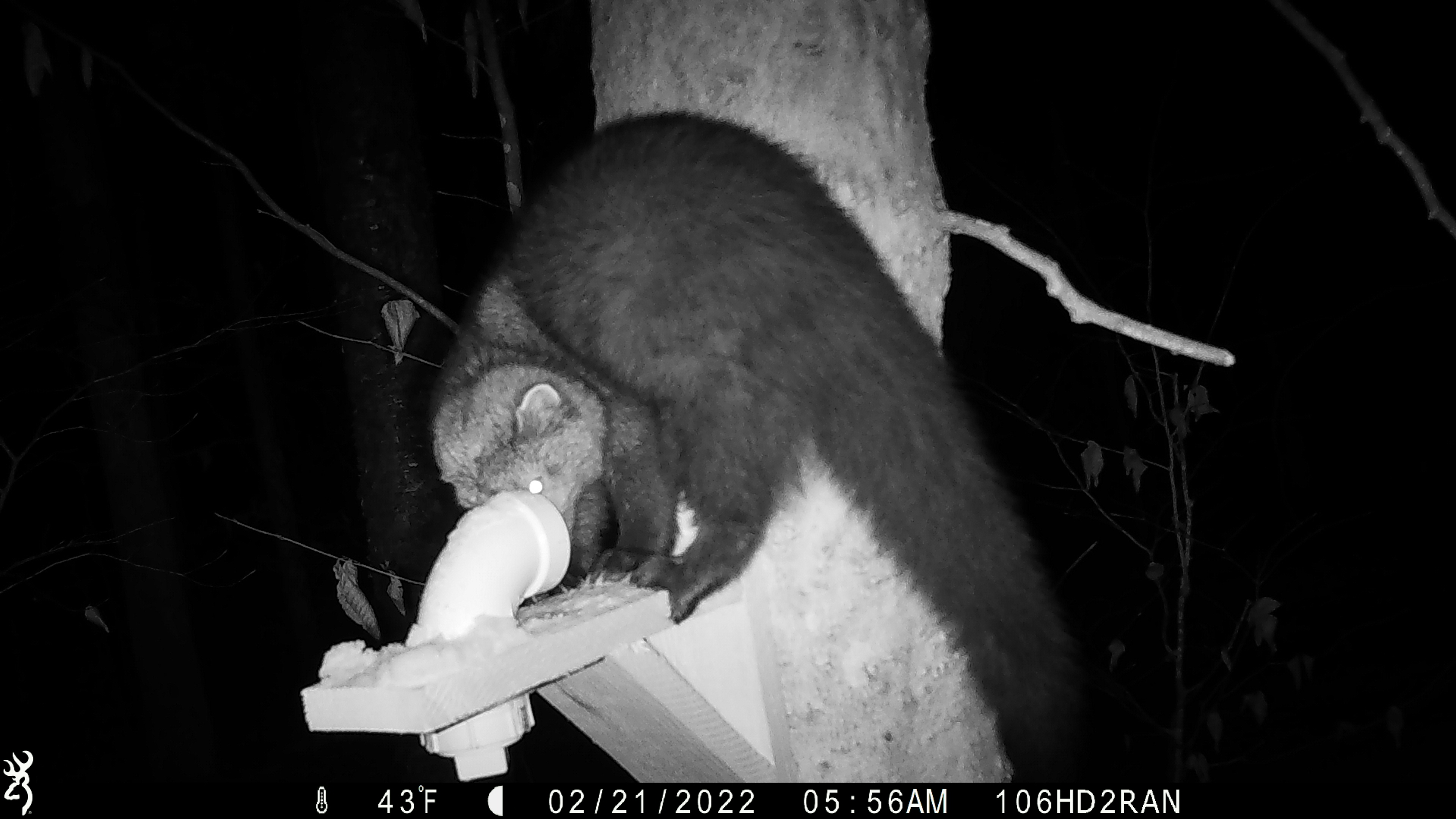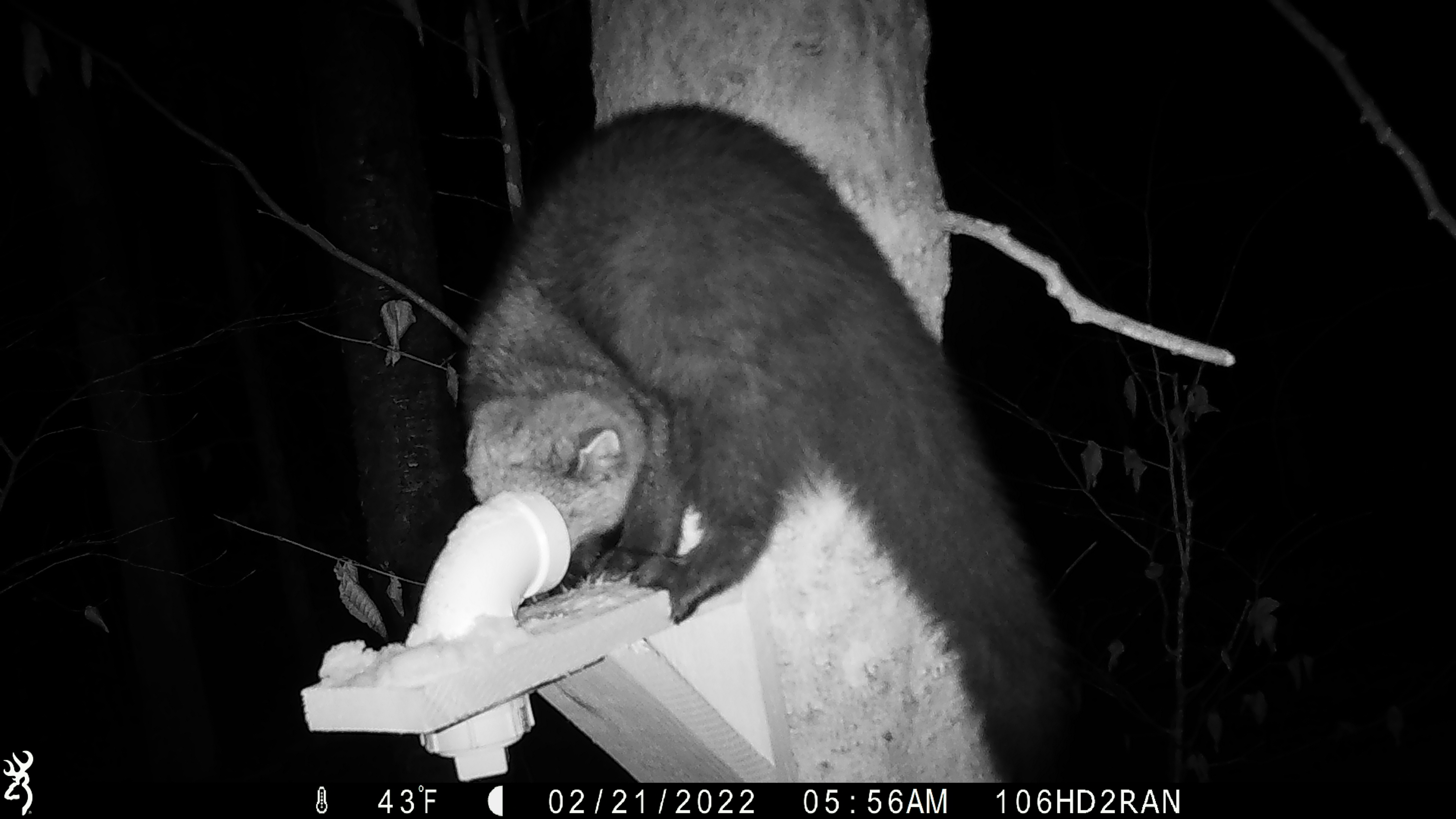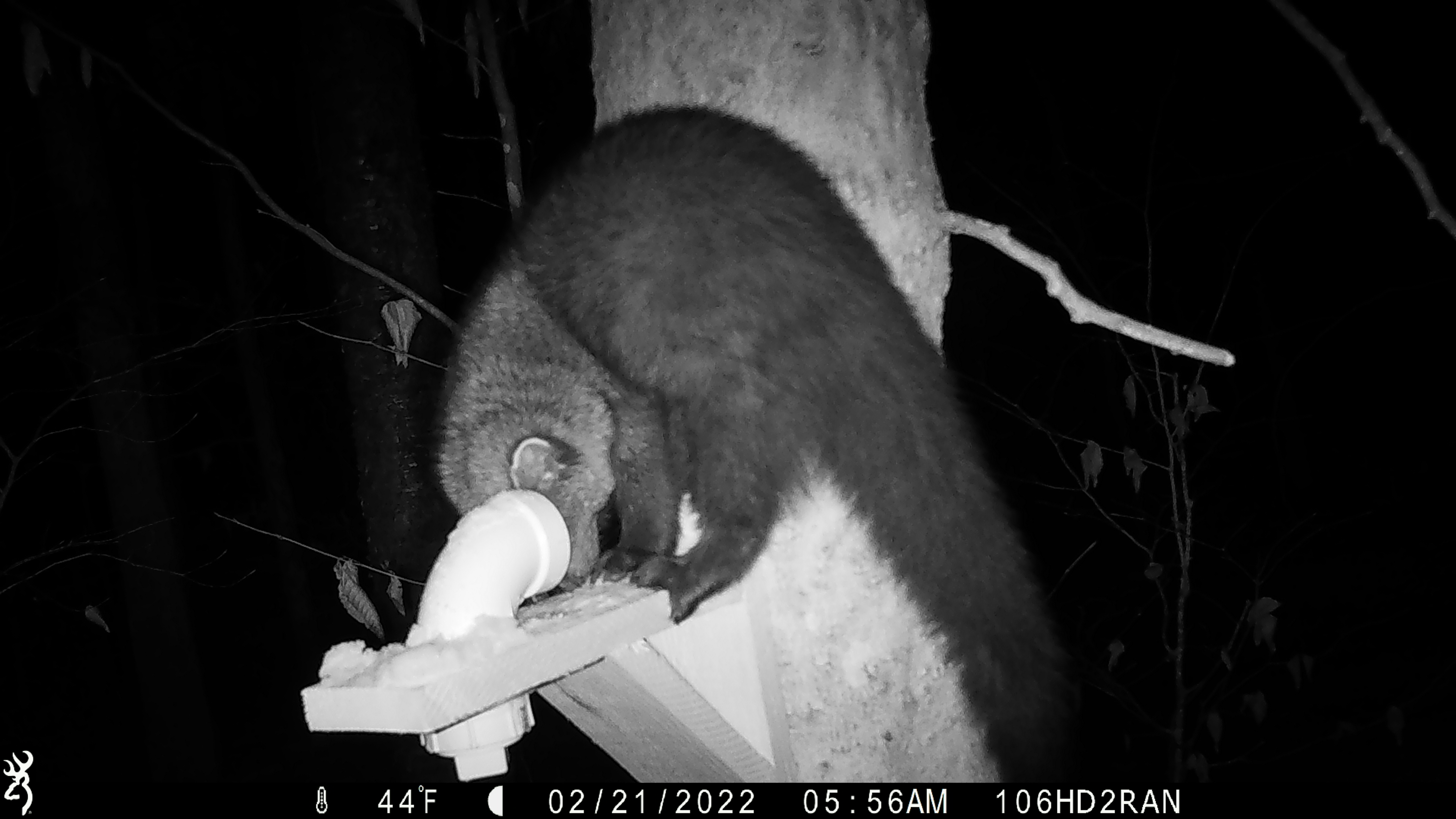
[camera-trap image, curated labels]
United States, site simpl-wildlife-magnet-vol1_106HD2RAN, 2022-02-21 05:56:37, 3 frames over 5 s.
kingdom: Animalia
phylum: Chordata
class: Mammalia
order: Carnivora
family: Mustelidae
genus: Pekania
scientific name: Pekania pennanti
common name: fisher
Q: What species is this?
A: Fisher (Pekania pennanti).